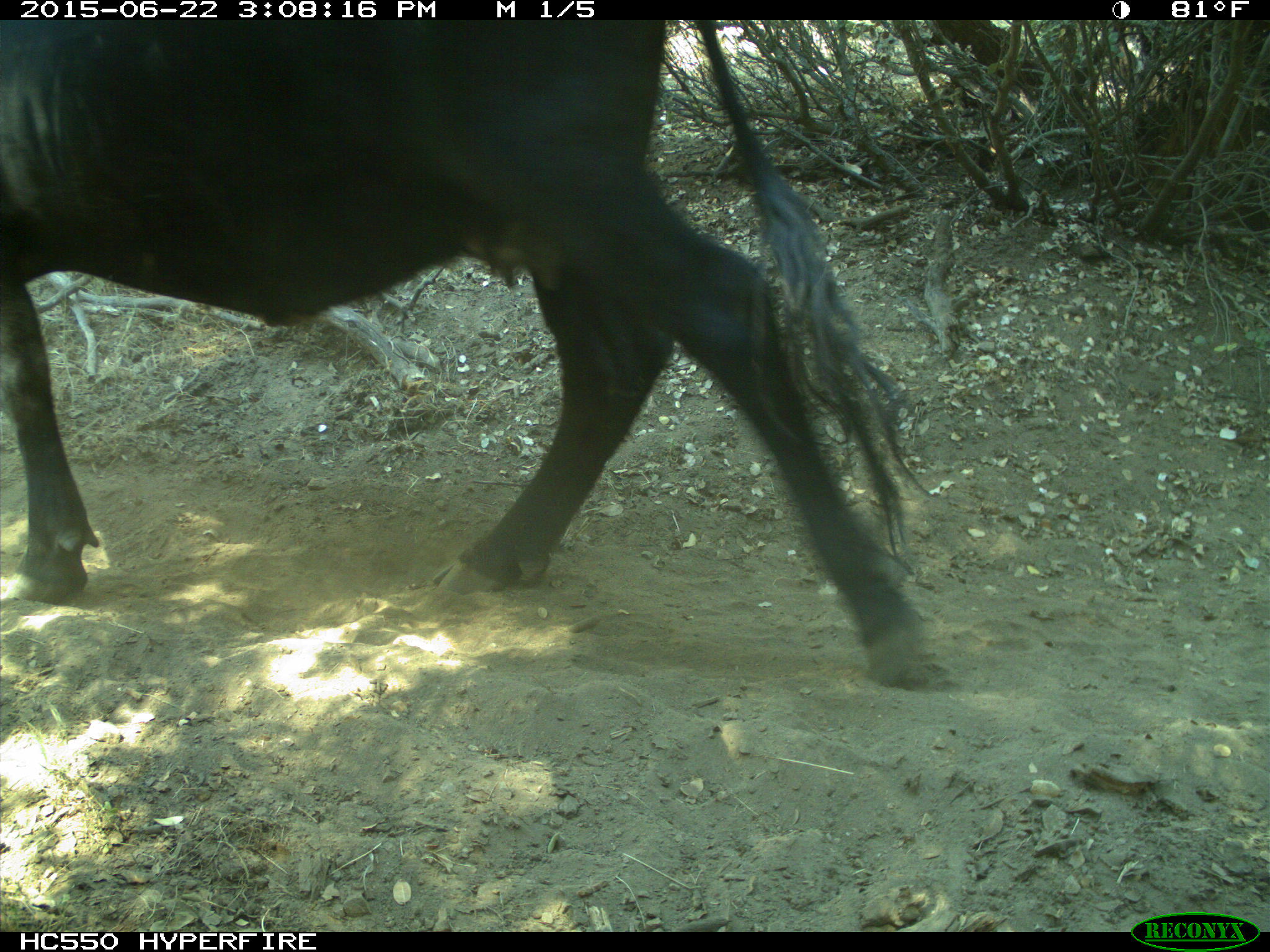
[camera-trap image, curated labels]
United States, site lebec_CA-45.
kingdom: Animalia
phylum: Chordata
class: Mammalia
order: Artiodactyla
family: Bovidae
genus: Bos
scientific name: Bos taurus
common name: domestic cow